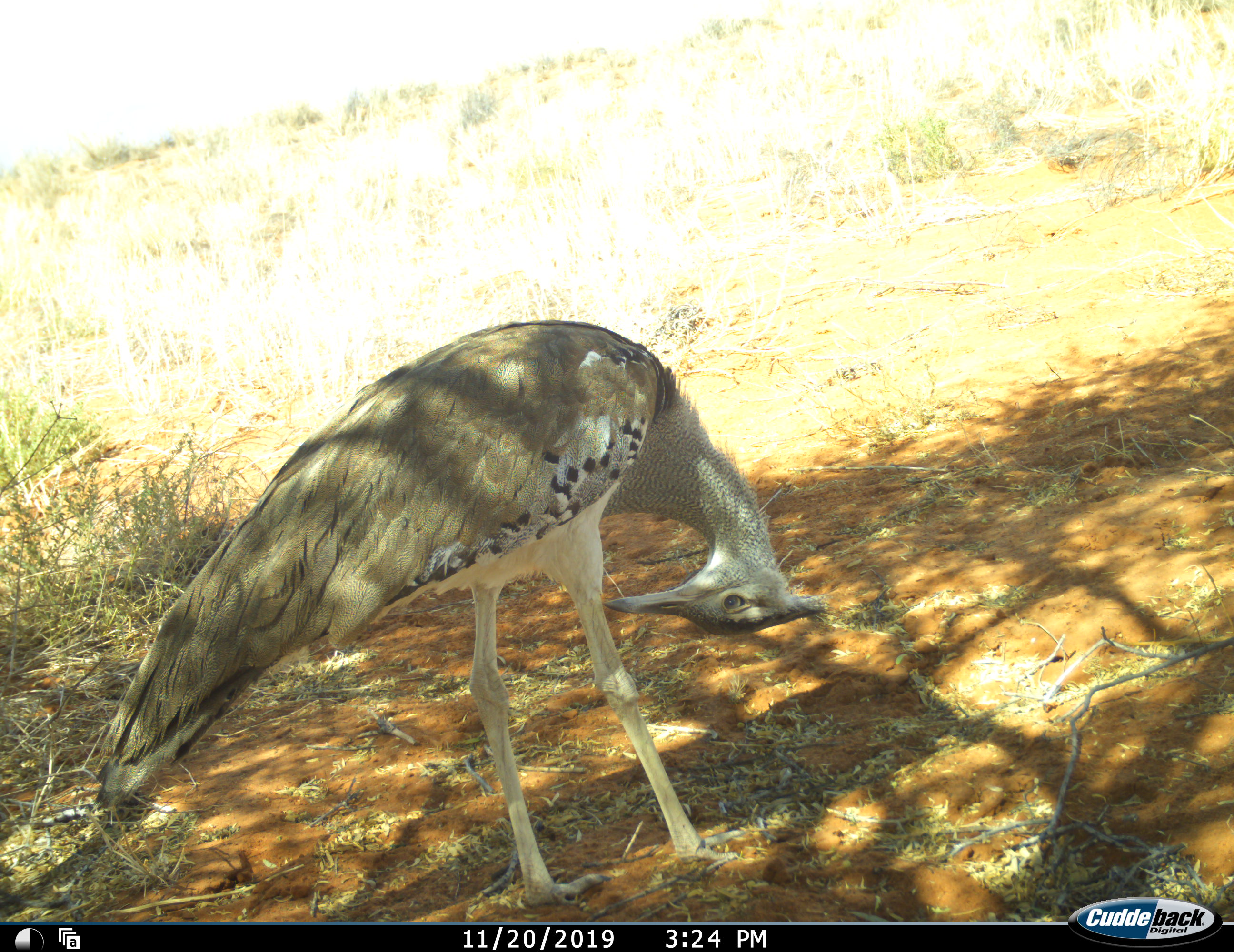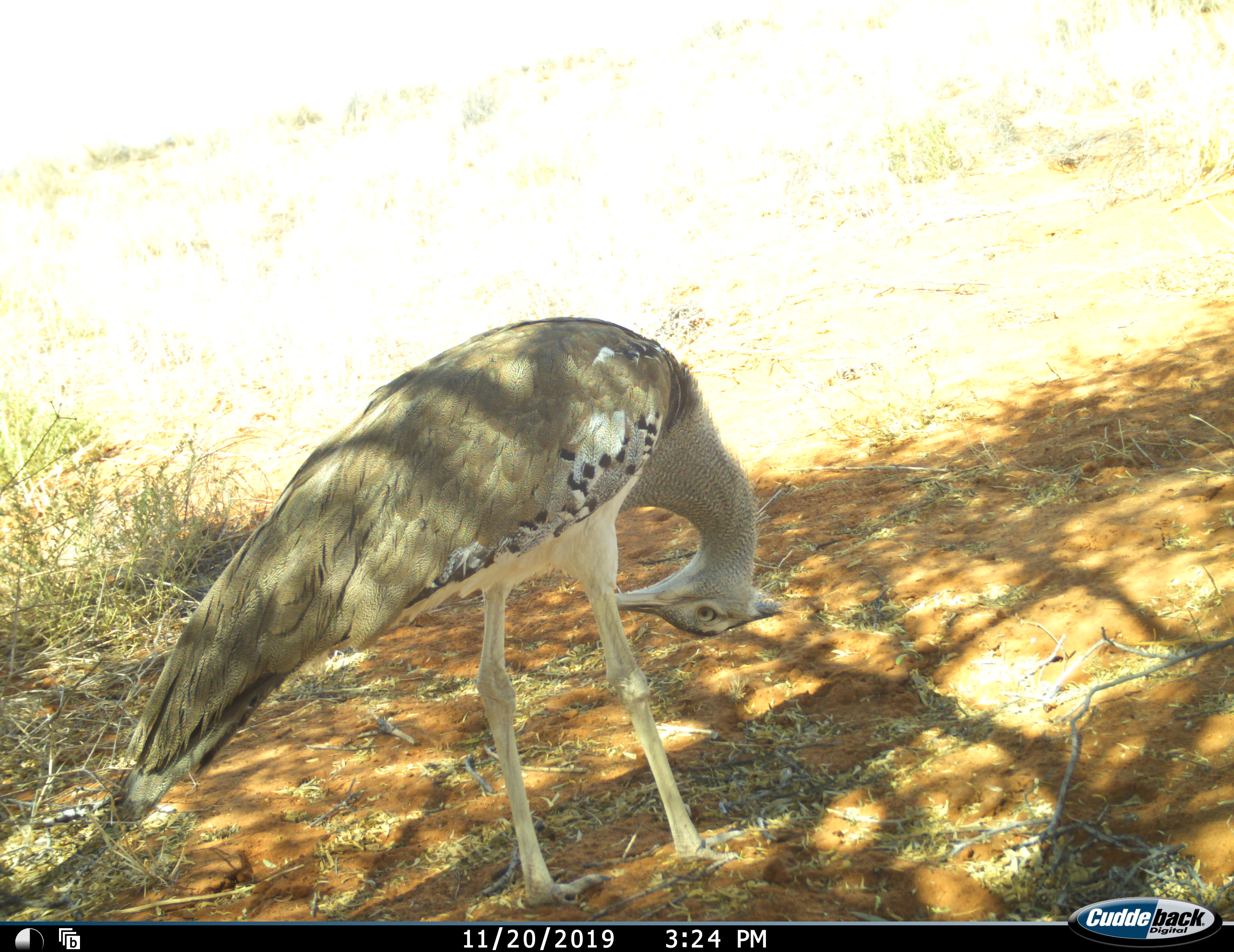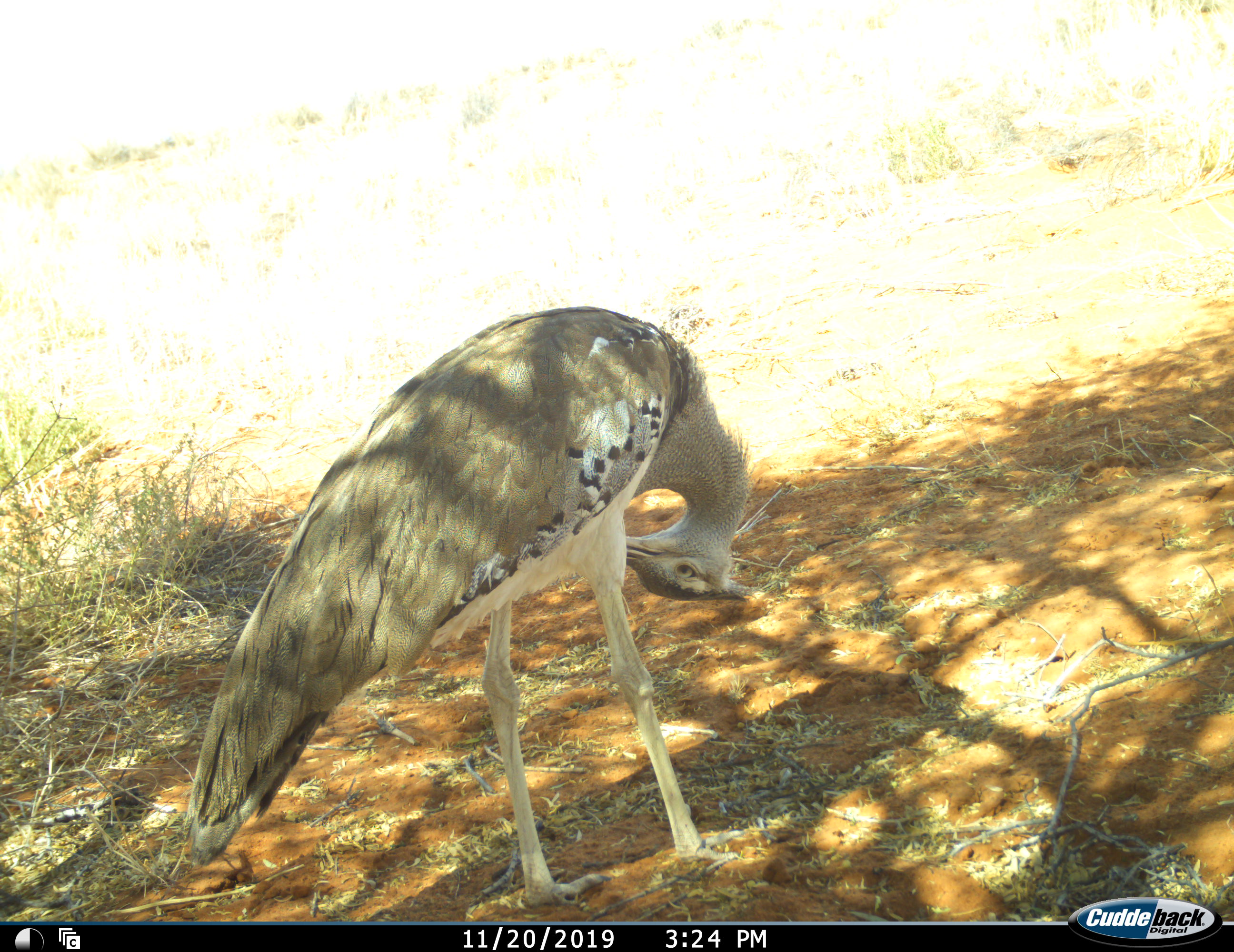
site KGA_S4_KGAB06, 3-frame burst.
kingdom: Animalia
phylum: Chordata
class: Aves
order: Otidiformes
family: Otididae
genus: Ardeotis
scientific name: Ardeotis kori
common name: kori bustard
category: bustardkori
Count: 1.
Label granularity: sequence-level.